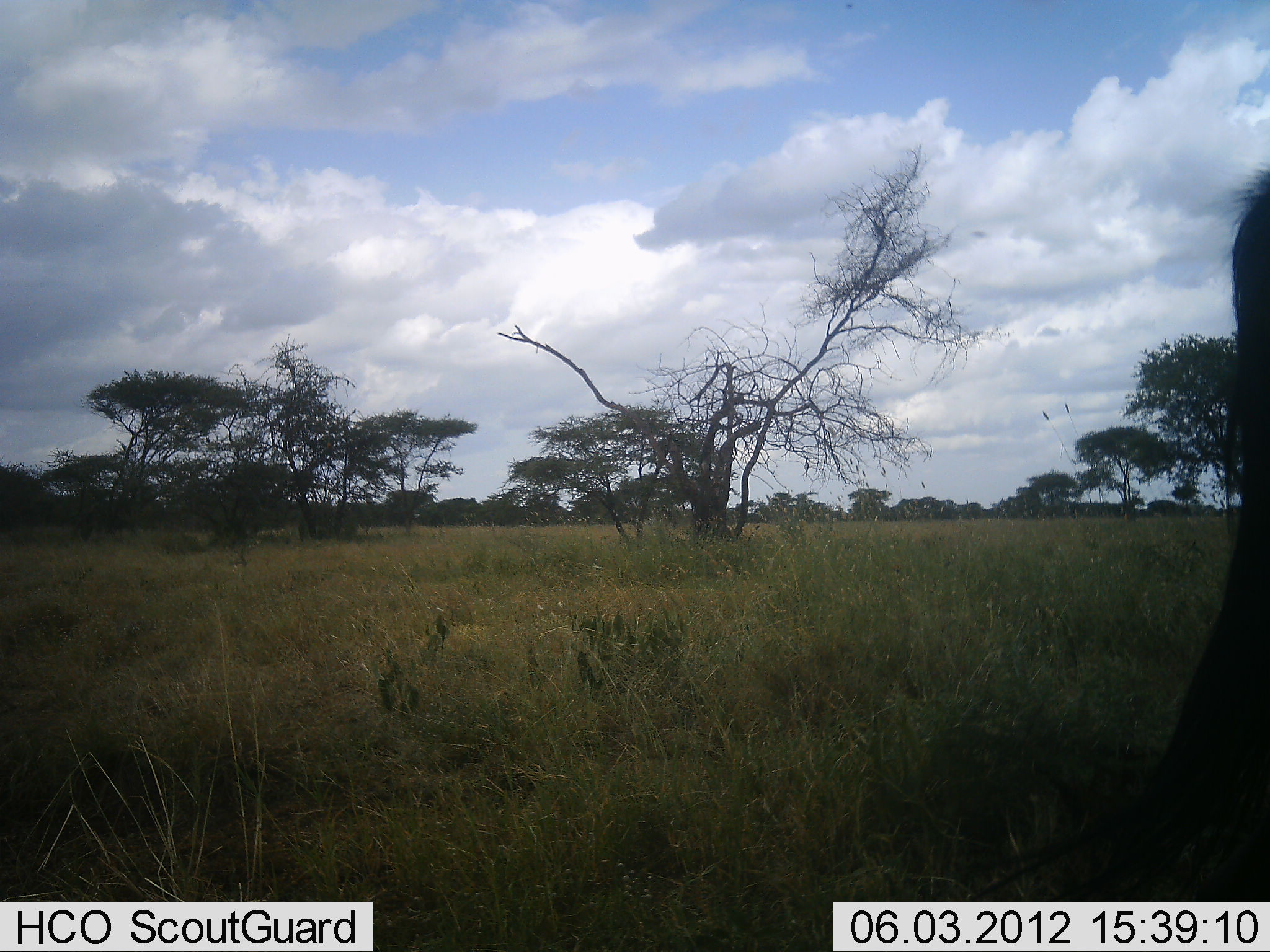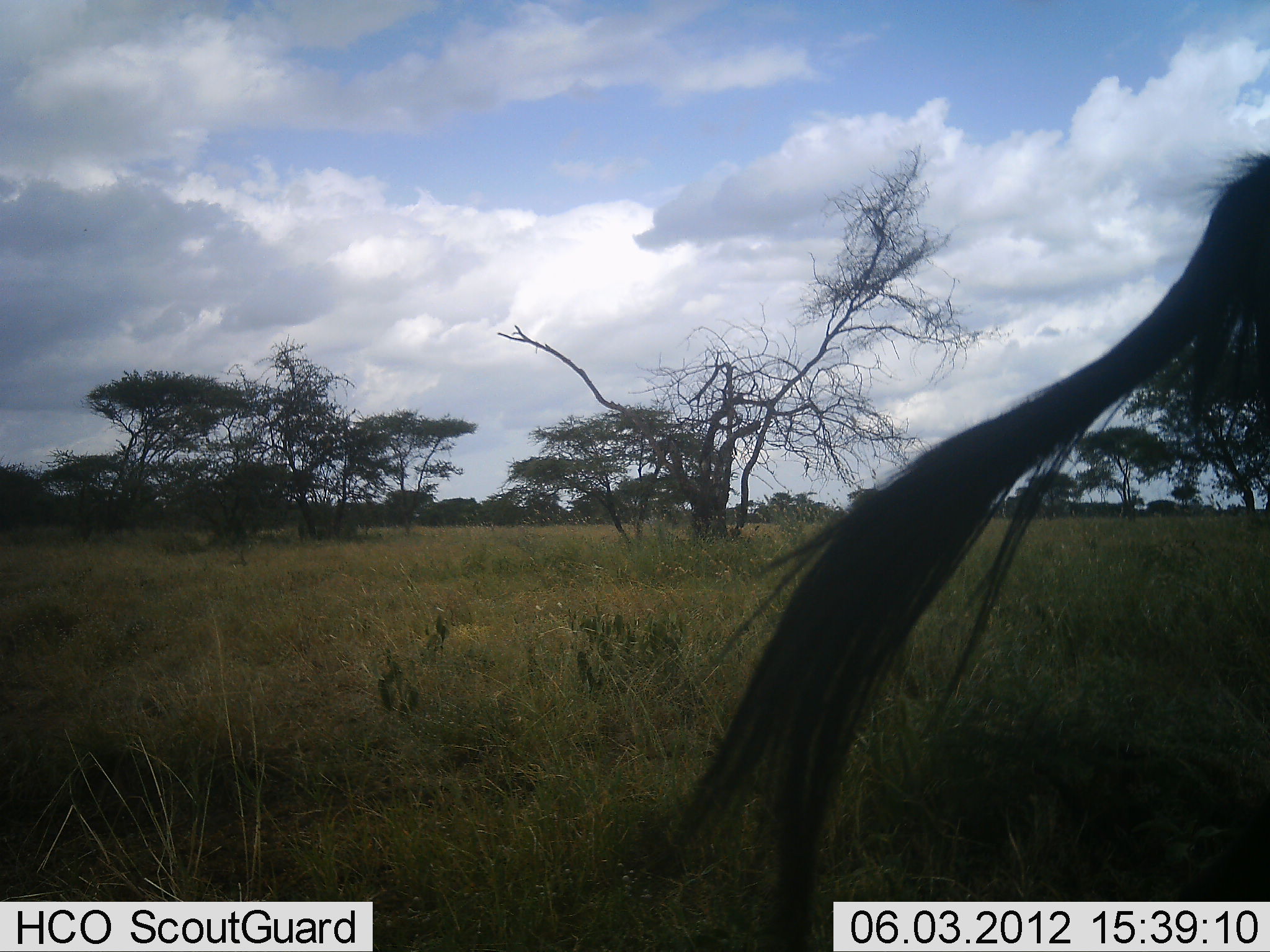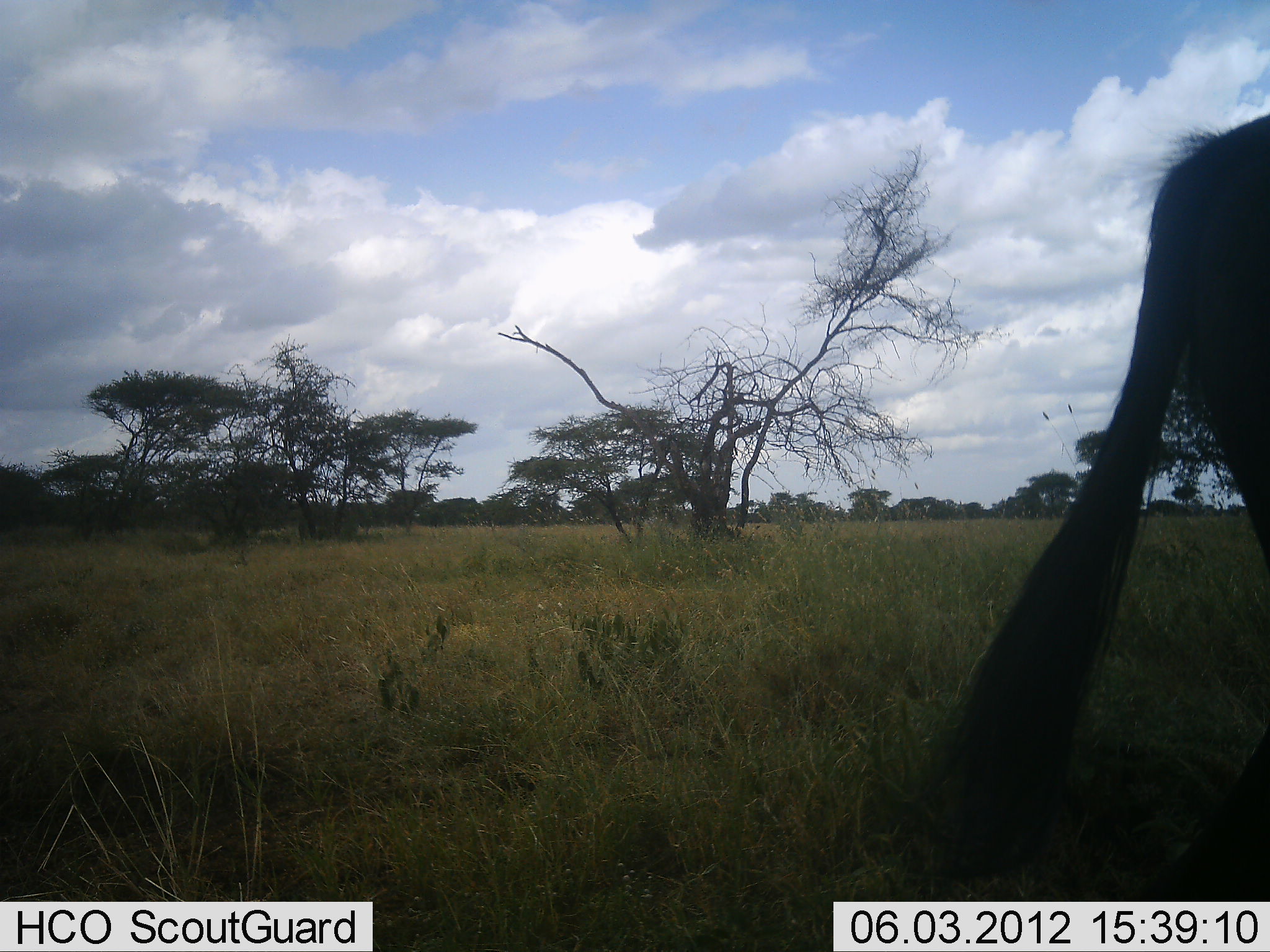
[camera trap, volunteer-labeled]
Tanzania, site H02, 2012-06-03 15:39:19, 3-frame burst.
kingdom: Animalia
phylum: Chordata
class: Mammalia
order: Artiodactyla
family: Bovidae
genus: Connochaetes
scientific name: Connochaetes taurinus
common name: blue wildebeest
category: wildebeest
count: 1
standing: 91%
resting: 0%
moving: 9%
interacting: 0%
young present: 0%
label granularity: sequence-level